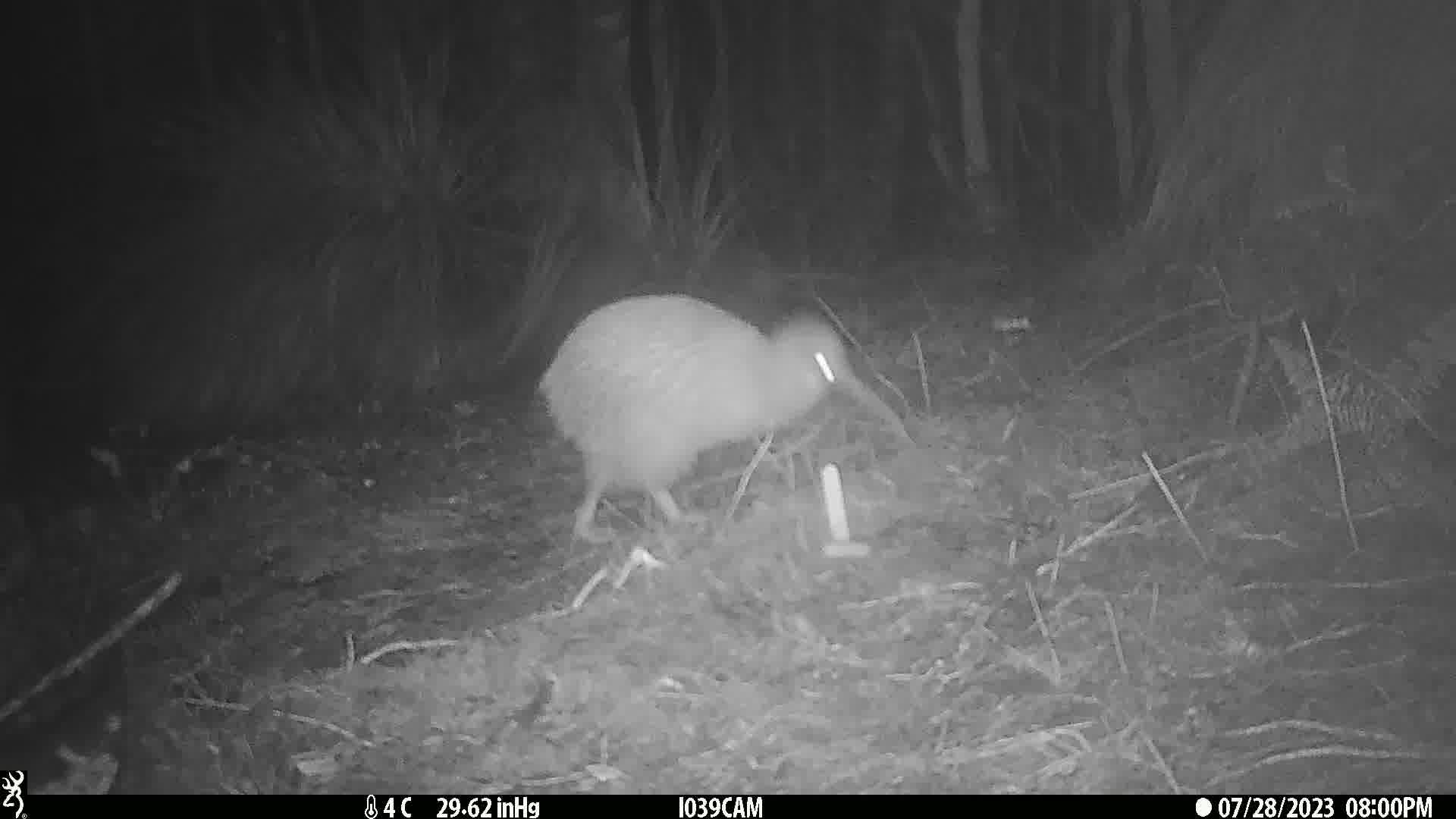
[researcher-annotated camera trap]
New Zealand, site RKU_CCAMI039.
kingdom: Animalia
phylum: Chordata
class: Aves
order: Apterygiformes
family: Apterygidae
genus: Apteryx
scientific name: Apteryx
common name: kiwi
Kiwi (Apteryx).